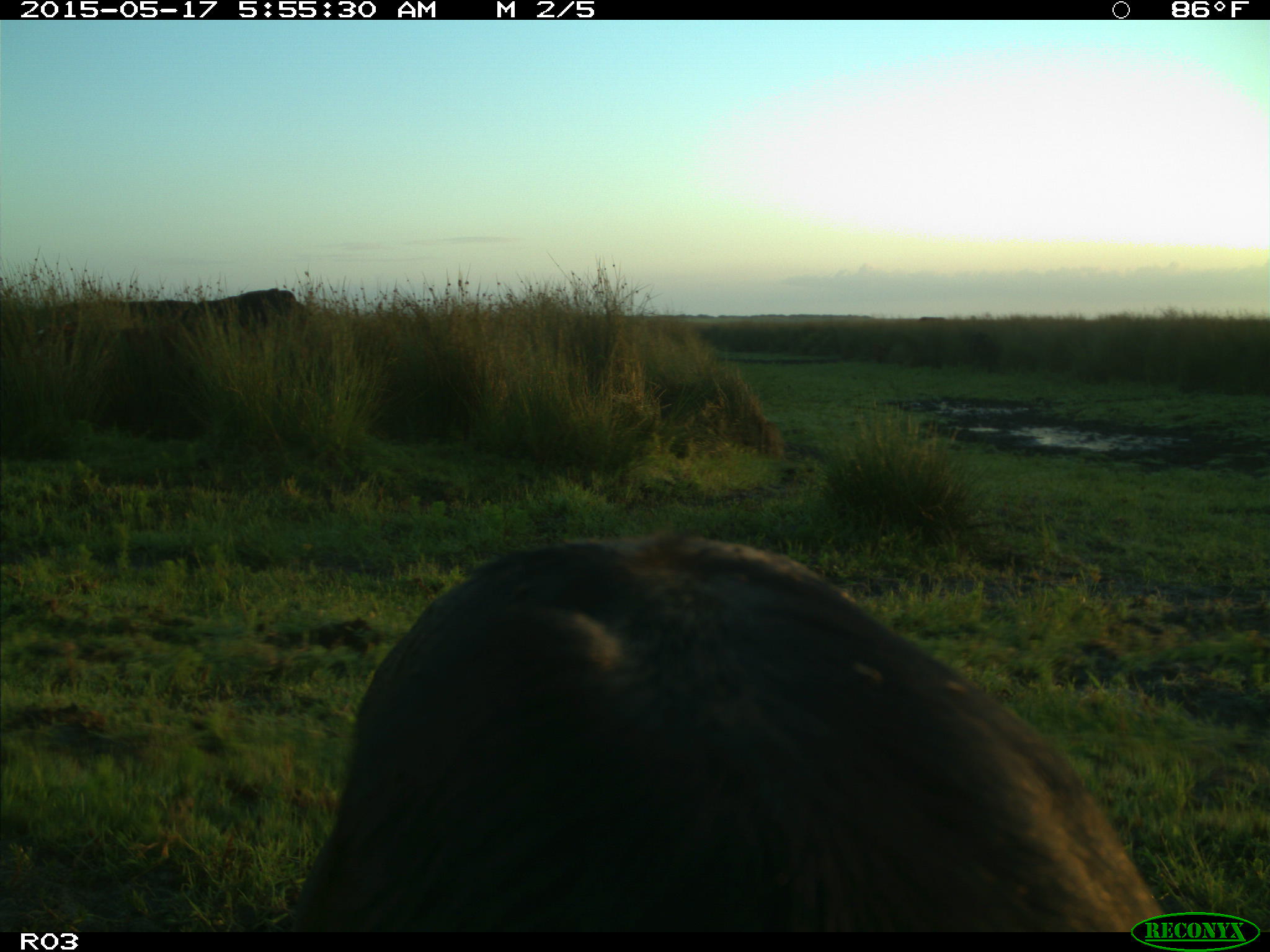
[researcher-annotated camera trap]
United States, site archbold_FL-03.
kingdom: Animalia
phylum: Chordata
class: Mammalia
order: Artiodactyla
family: Bovidae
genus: Bos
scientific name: Bos taurus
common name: domestic cow